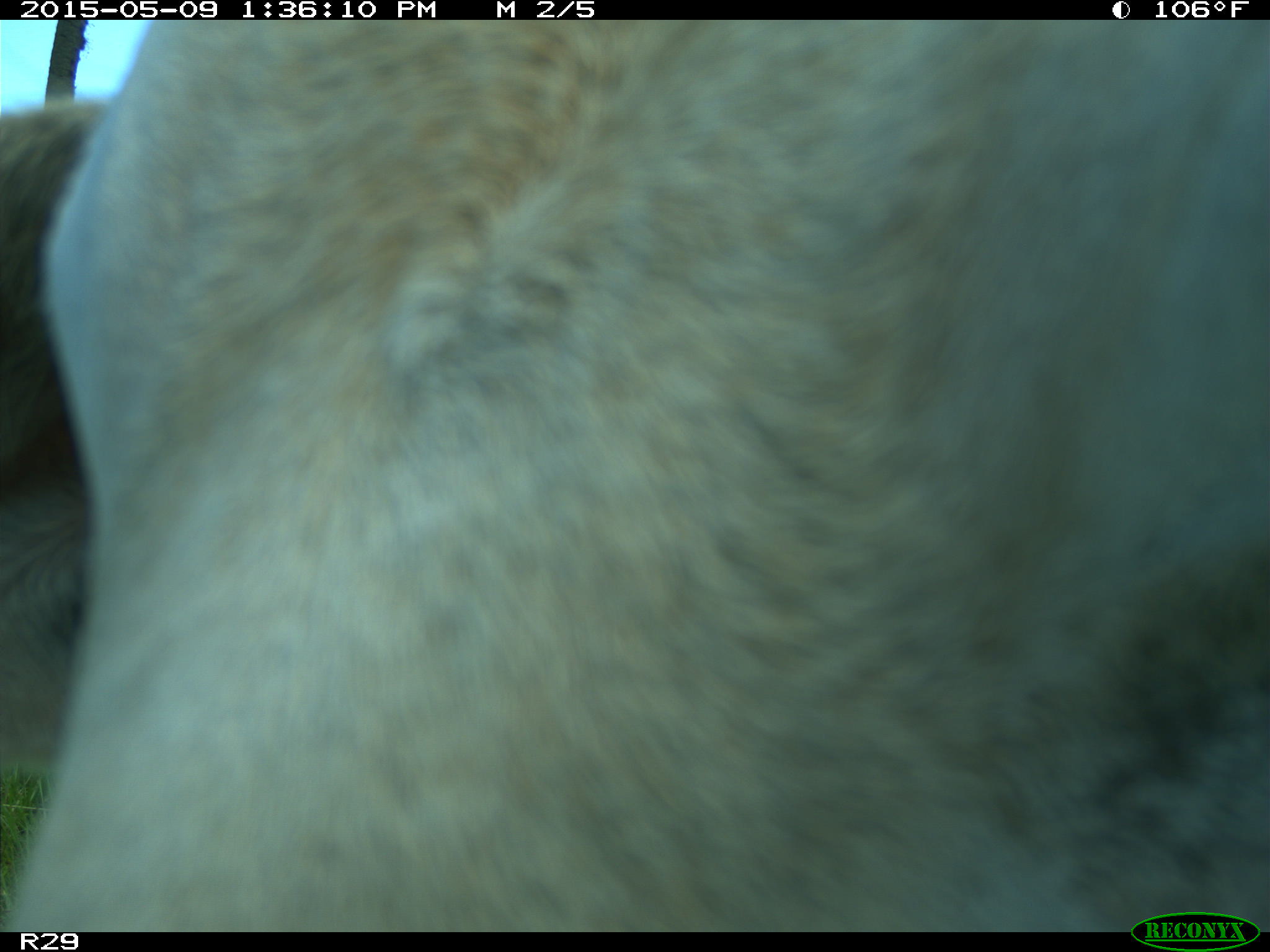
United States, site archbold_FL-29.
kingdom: Animalia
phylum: Chordata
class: Mammalia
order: Artiodactyla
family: Bovidae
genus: Bos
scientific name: Bos taurus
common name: domestic cow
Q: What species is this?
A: Bos taurus (domestic cow).